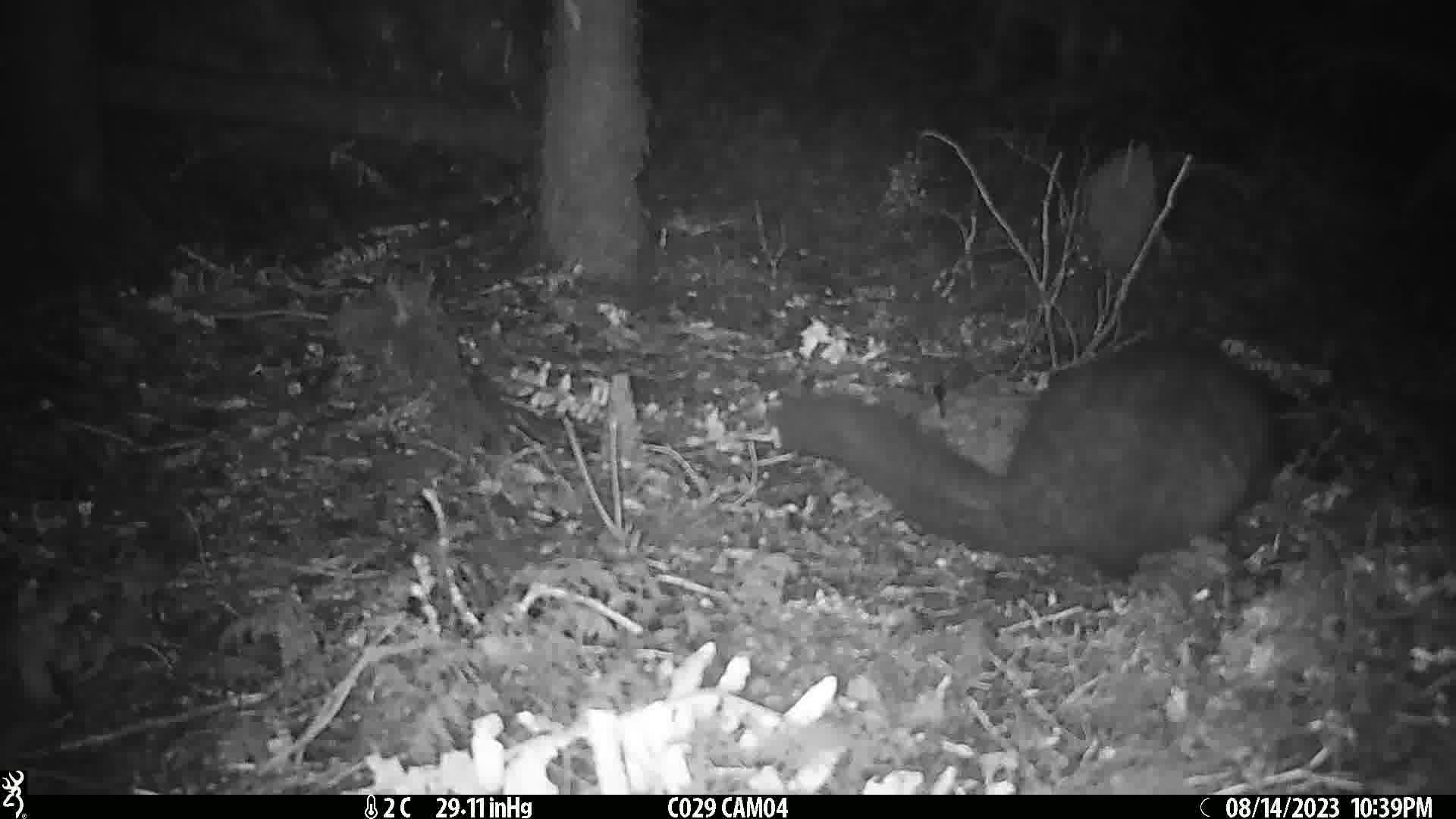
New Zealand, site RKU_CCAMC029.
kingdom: Animalia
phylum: Chordata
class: Mammalia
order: Diprotodontia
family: Phalangeridae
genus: Trichosurus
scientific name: Trichosurus vulpecula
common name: common brushtail possum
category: possum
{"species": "possum (common brushtail possum) (Trichosurus vulpecula)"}